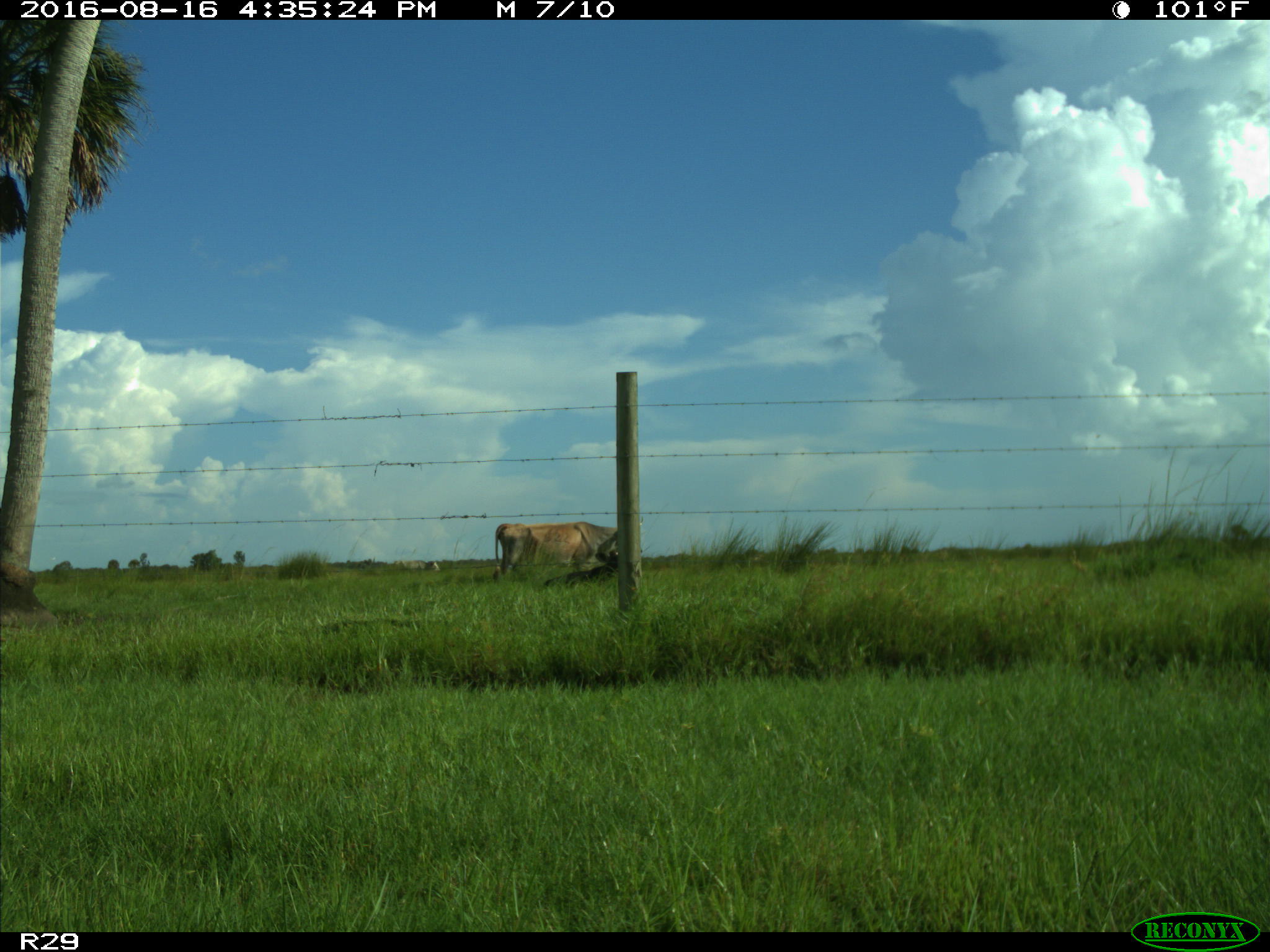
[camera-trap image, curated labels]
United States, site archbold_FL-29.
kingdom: Animalia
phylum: Chordata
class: Mammalia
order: Artiodactyla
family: Bovidae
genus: Bos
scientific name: Bos taurus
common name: domestic cow